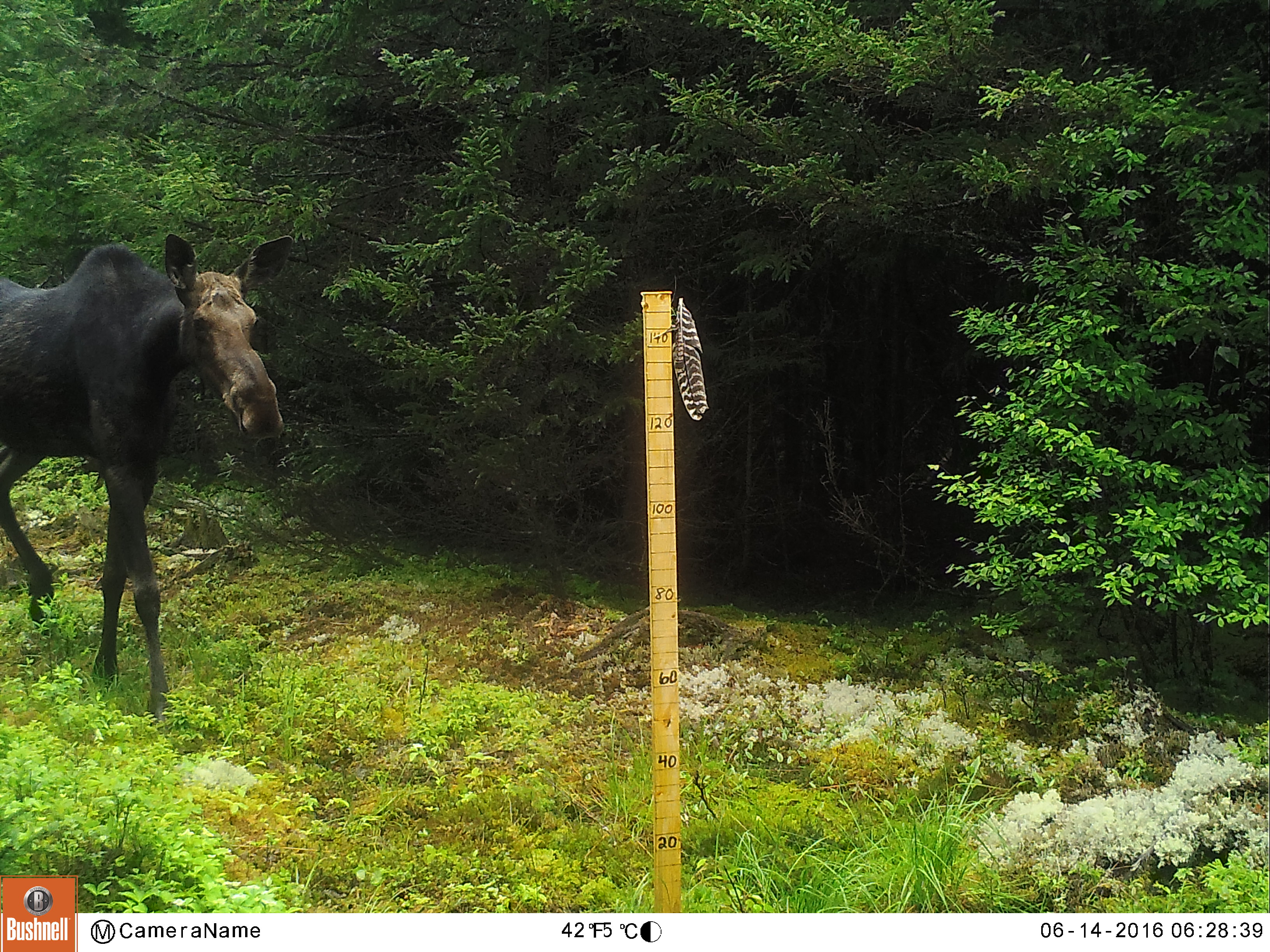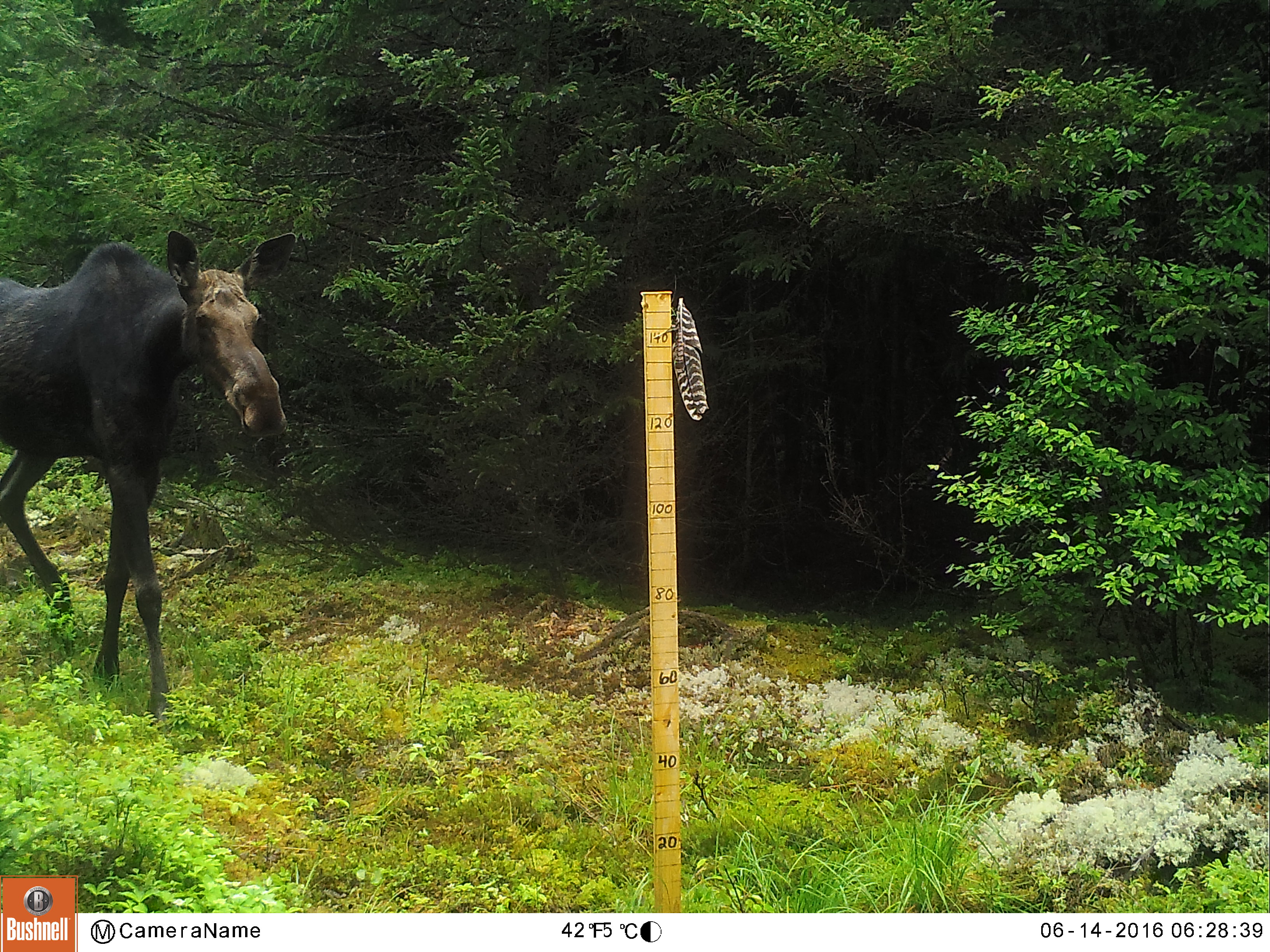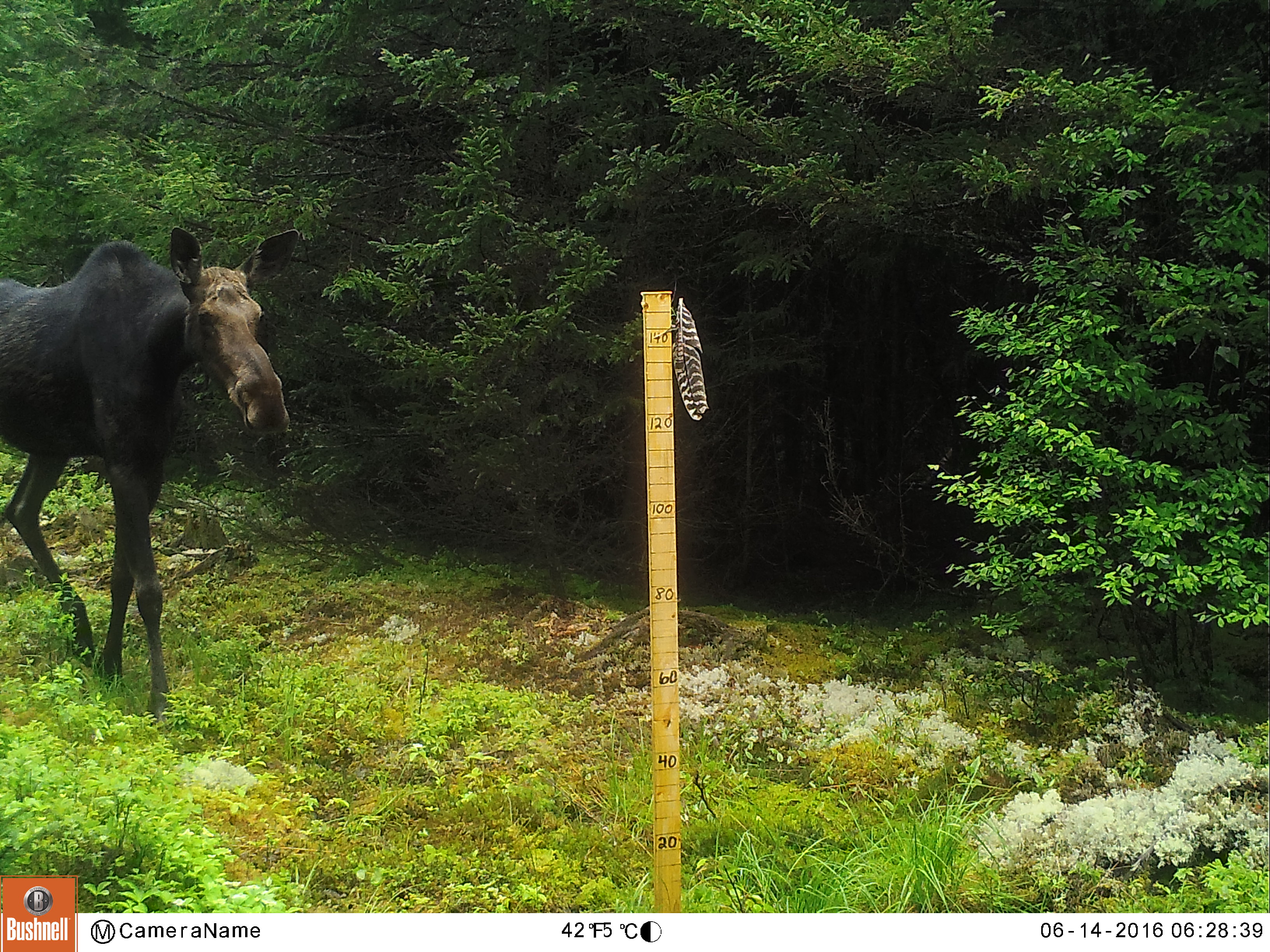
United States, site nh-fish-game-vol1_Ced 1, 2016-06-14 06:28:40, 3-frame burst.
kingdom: Animalia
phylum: Chordata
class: Mammalia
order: Artiodactyla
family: Cervidae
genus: Alces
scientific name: Alces alces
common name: moose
Moose (Alces alces).